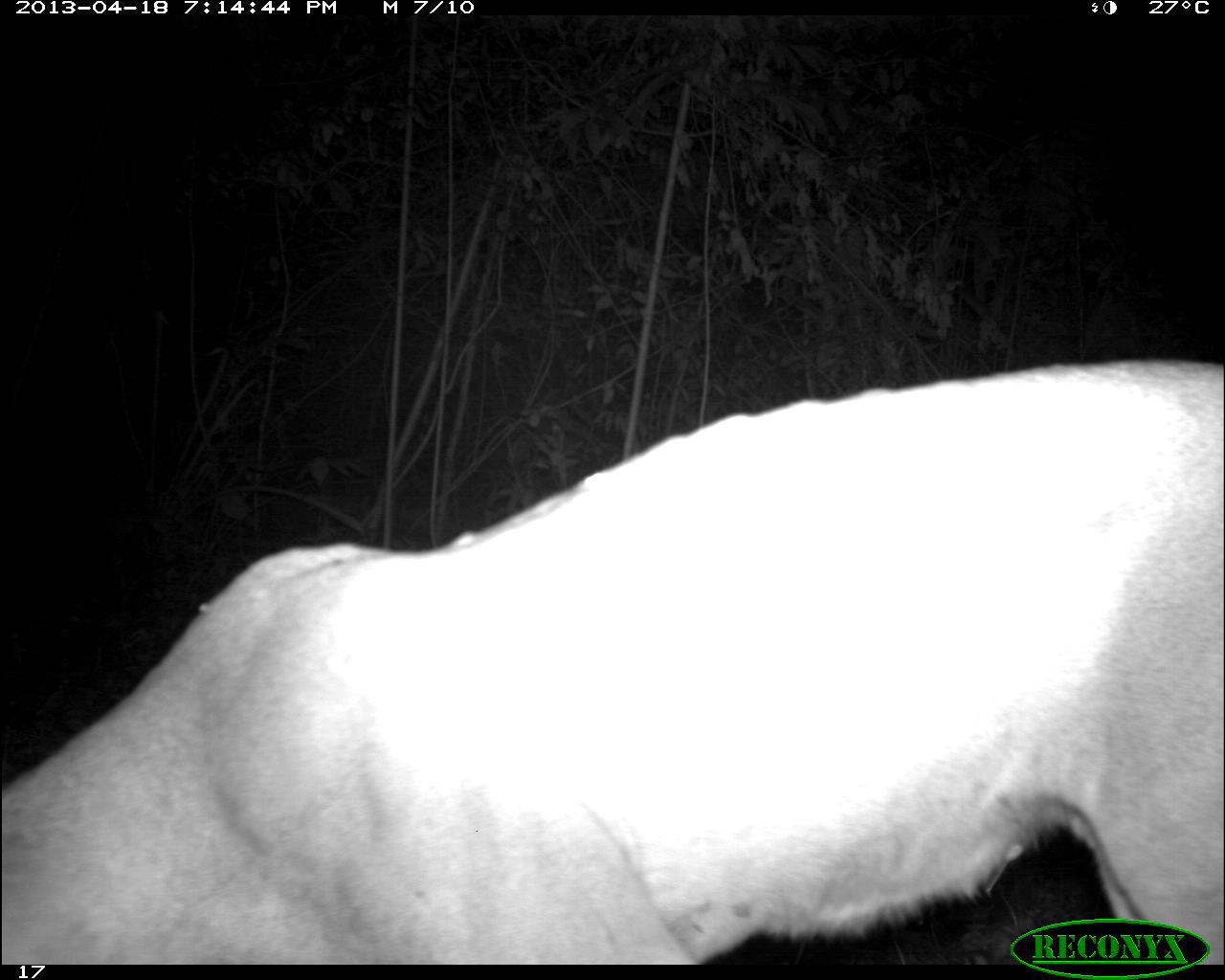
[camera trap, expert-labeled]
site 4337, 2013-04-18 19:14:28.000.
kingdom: Animalia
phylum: Chordata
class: Mammalia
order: Carnivora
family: Felidae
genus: Puma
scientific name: Puma concolor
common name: mountain lion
Puma concolor (mountain lion), count 1.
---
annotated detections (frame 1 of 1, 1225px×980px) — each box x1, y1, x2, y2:
puma concolor: 0, 354, 1219, 960